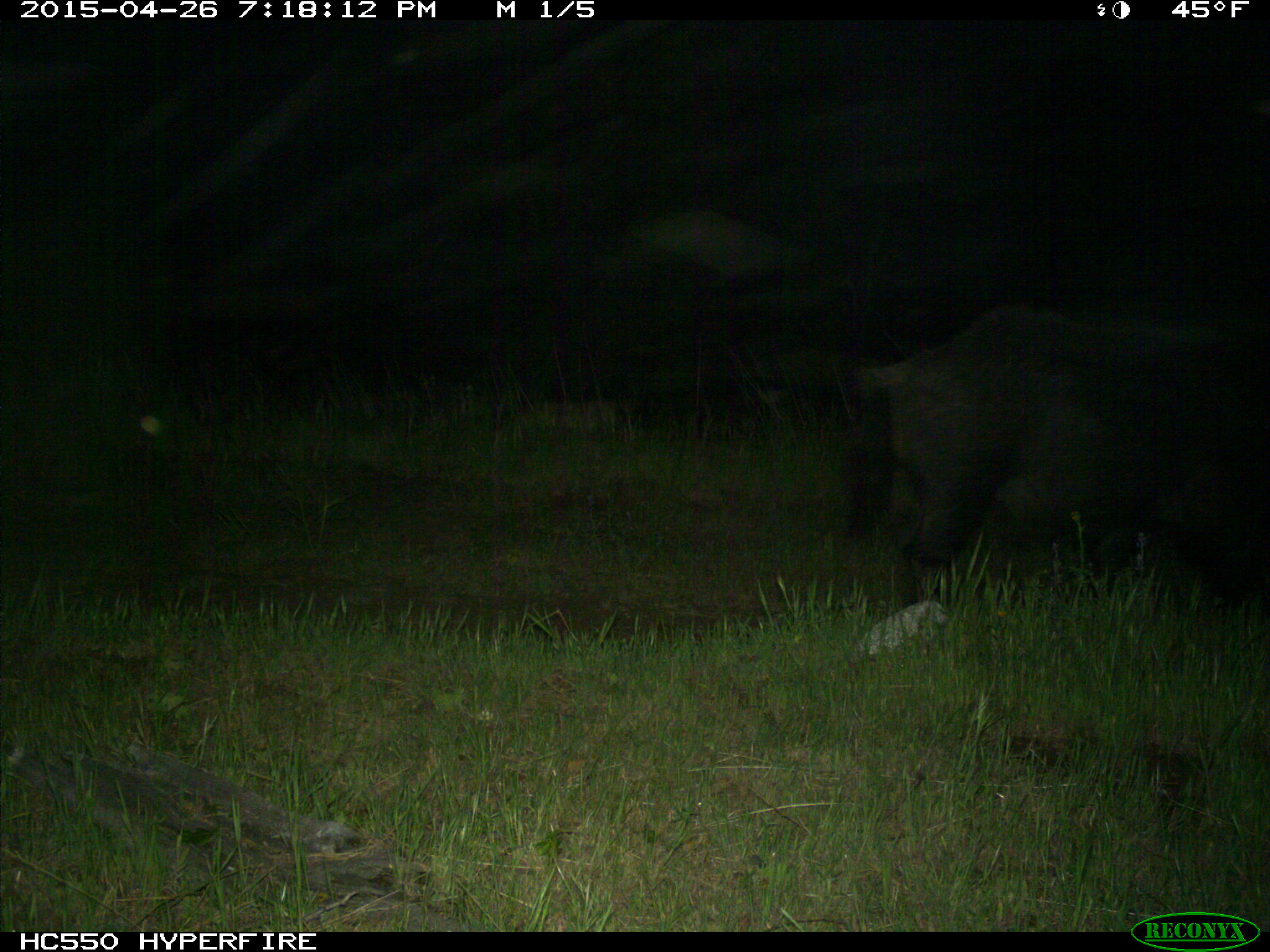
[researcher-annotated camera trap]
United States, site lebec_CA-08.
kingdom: Animalia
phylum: Chordata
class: Mammalia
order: Artiodactyla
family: Suidae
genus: Sus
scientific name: Sus scrofa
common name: wild boar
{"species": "Sus scrofa (wild boar)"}